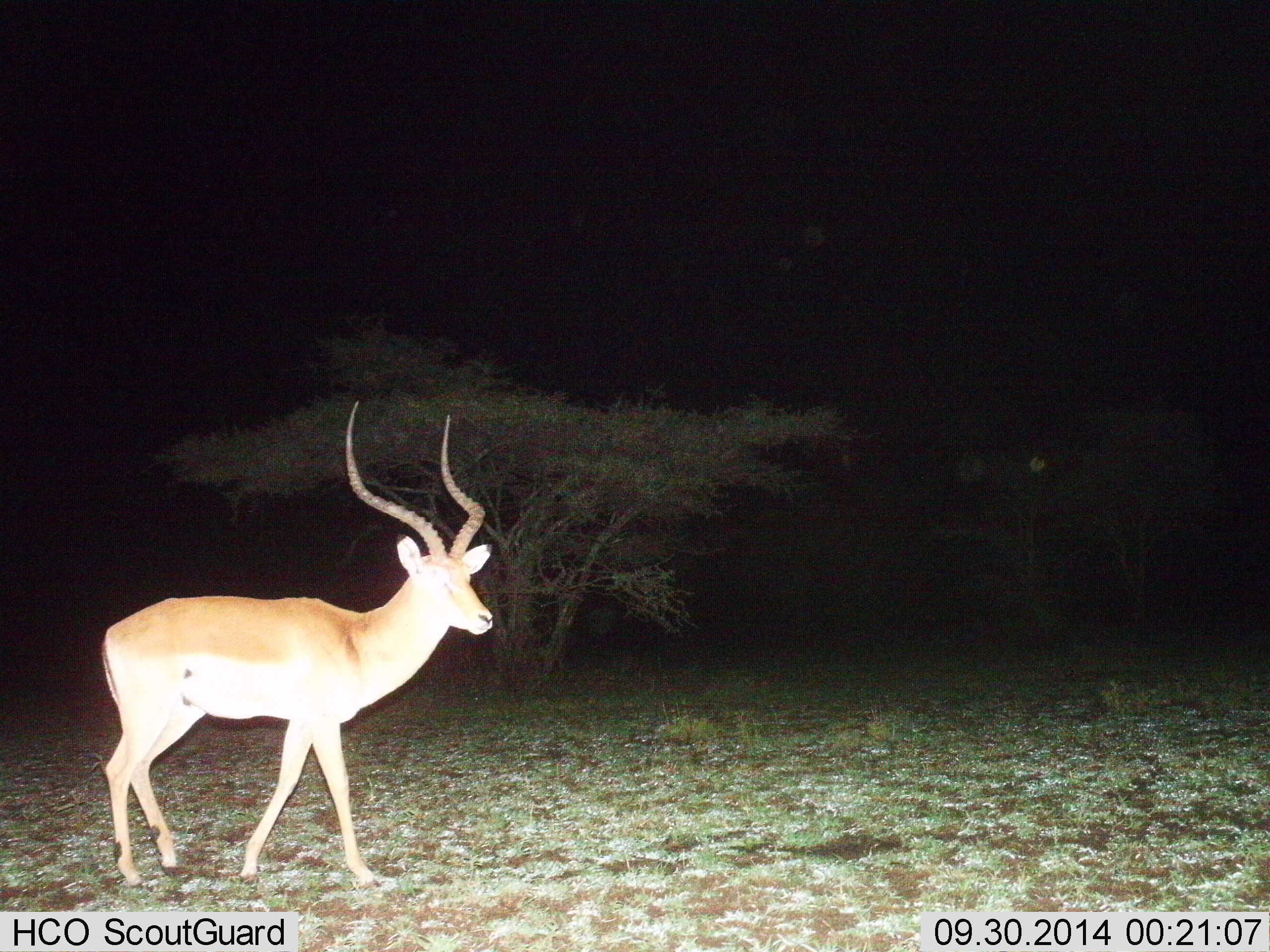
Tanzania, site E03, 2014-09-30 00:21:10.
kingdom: Animalia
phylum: Chordata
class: Mammalia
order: Artiodactyla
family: Bovidae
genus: Aepyceros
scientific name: Aepyceros melampus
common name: impala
Impala (Aepyceros melampus), count 1. Behavior (volunteer vote fractions): standing 60%, resting 0%, moving 40%, interacting 0%. Young present (vote fraction): 0%. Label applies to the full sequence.